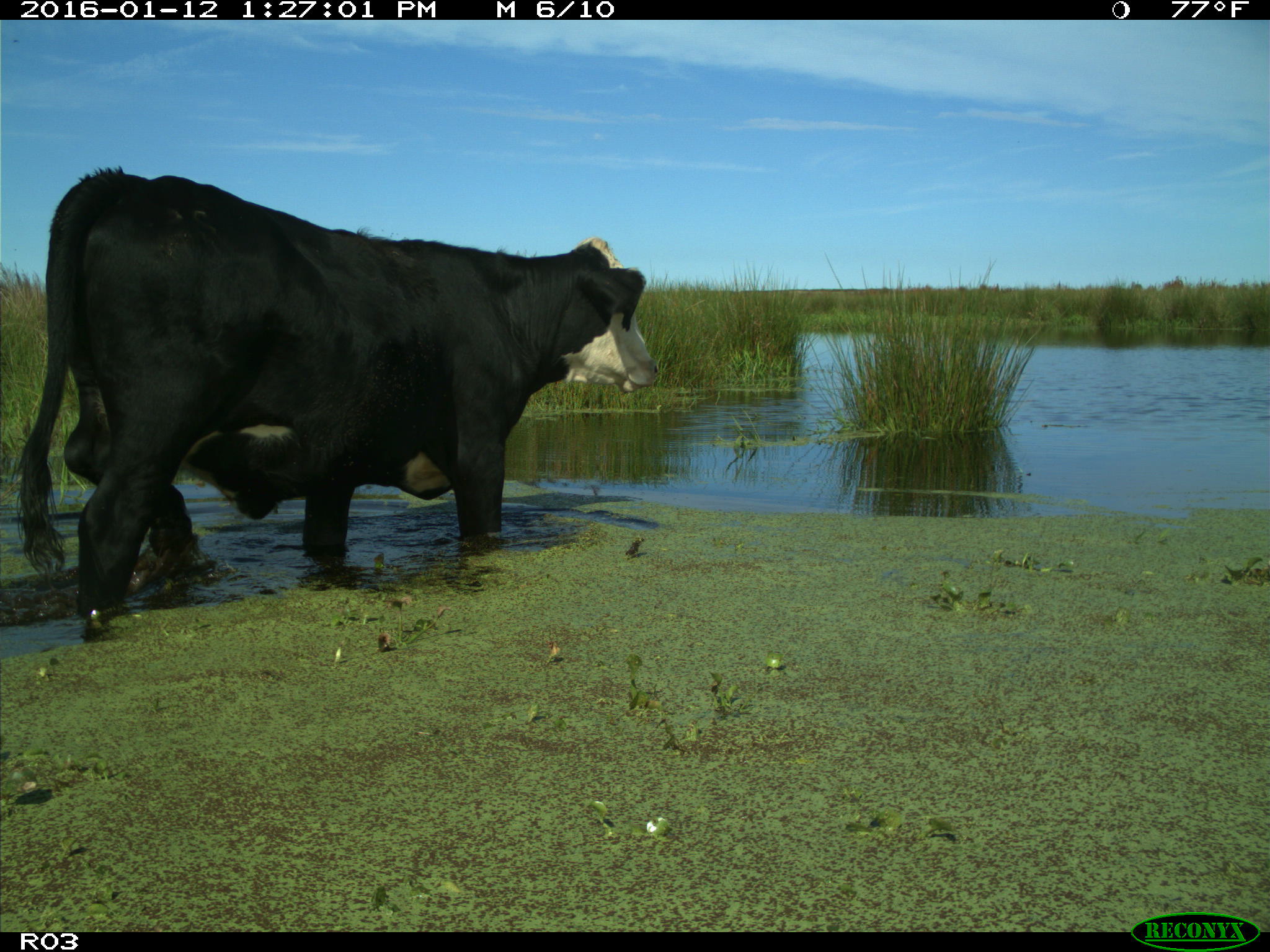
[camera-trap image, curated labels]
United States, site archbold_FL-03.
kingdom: Animalia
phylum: Chordata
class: Mammalia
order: Artiodactyla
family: Bovidae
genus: Bos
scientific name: Bos taurus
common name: domestic cow